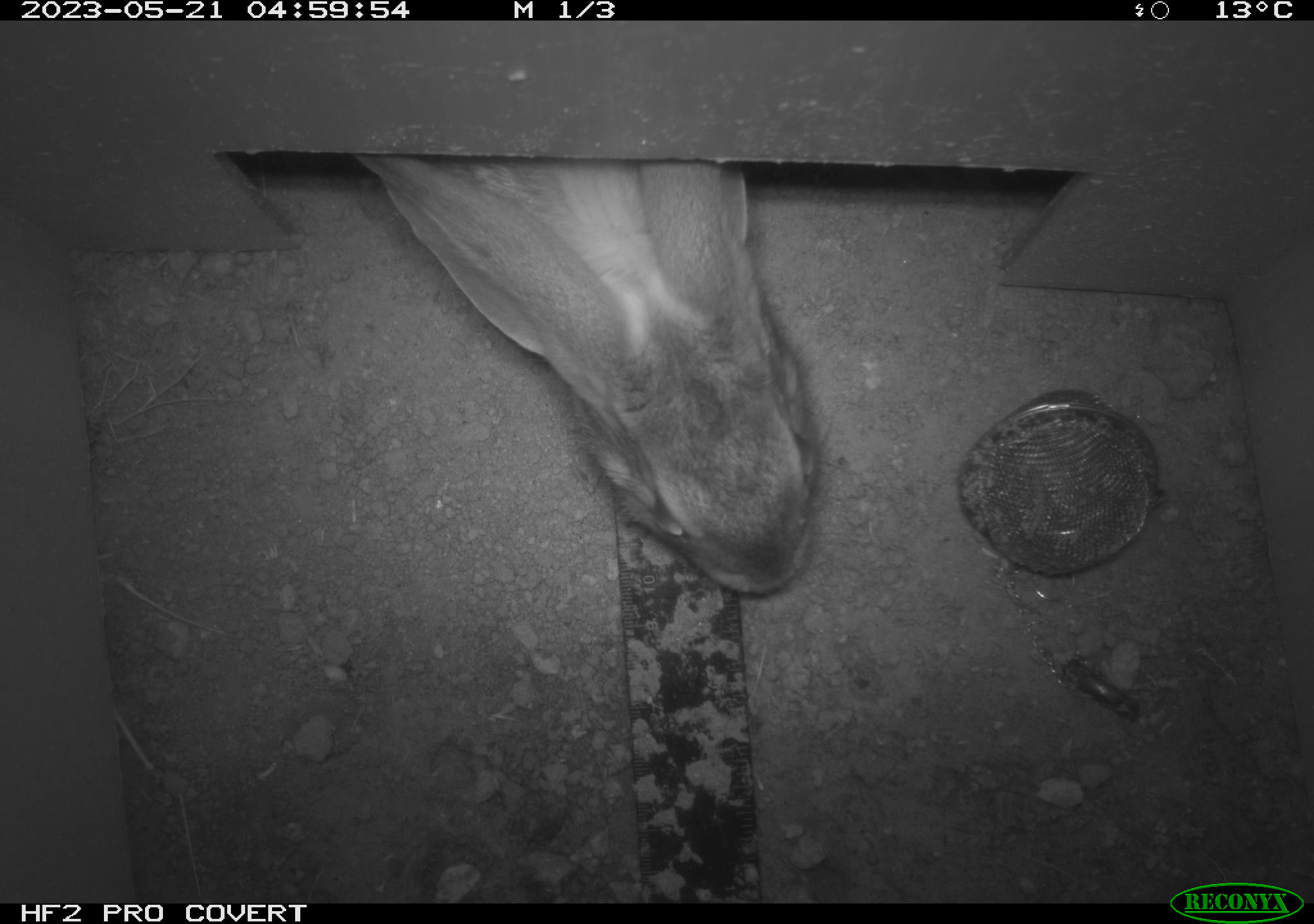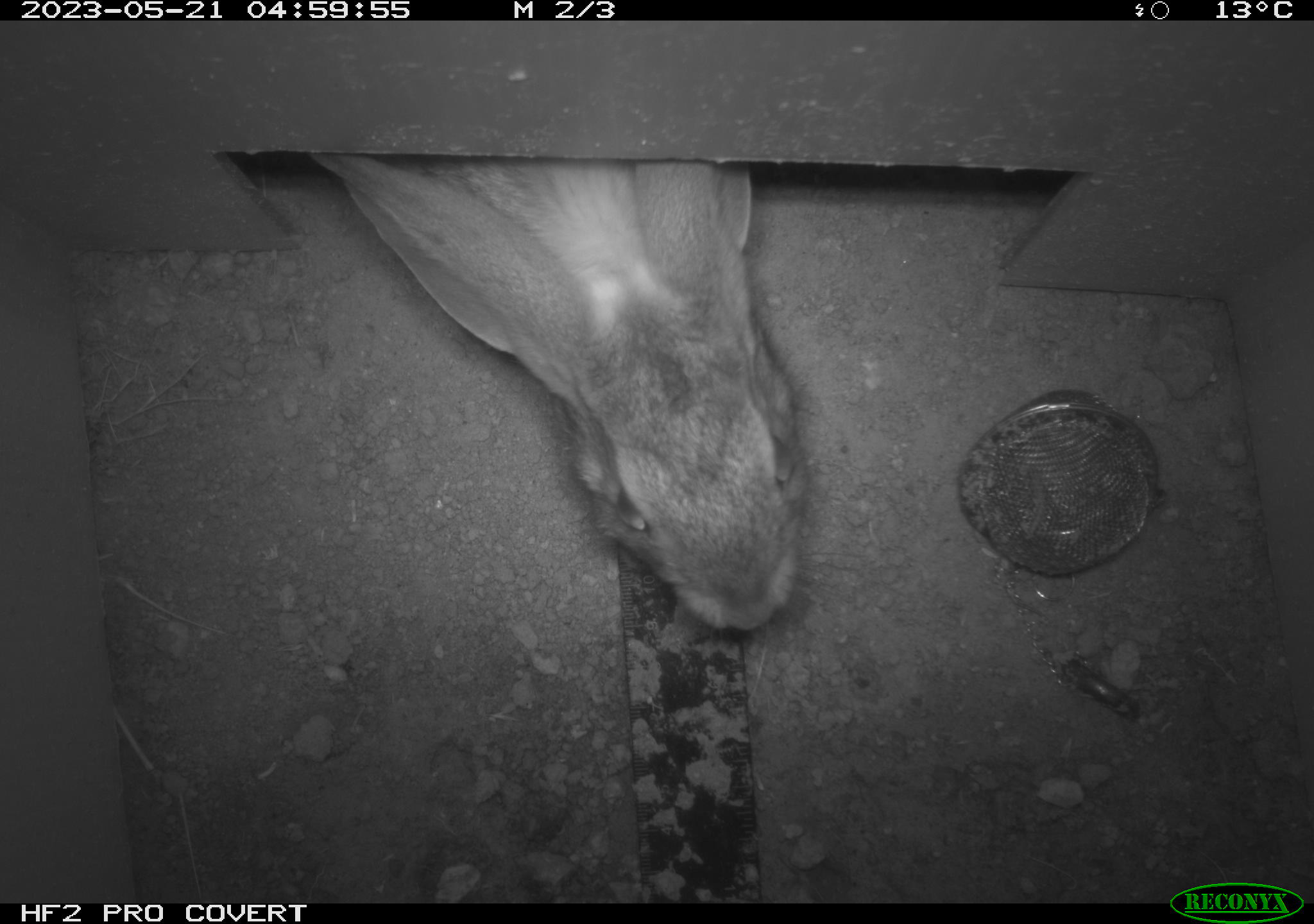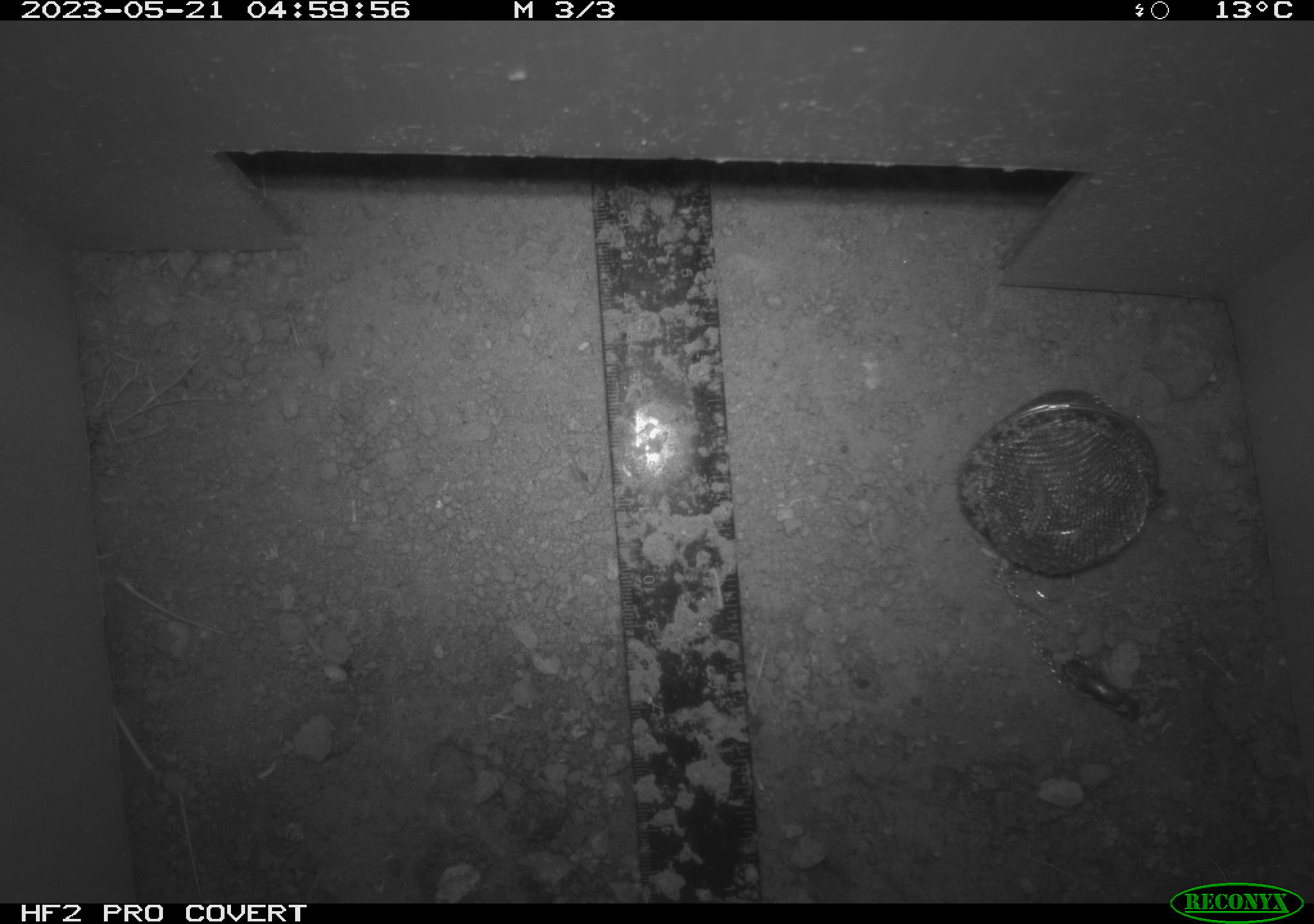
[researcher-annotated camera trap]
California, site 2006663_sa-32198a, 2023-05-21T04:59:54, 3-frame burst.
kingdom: Animalia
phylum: Chordata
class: Mammalia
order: Lagomorpha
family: Leporidae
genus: Sylvilagus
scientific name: Sylvilagus audubonii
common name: desert cottontail